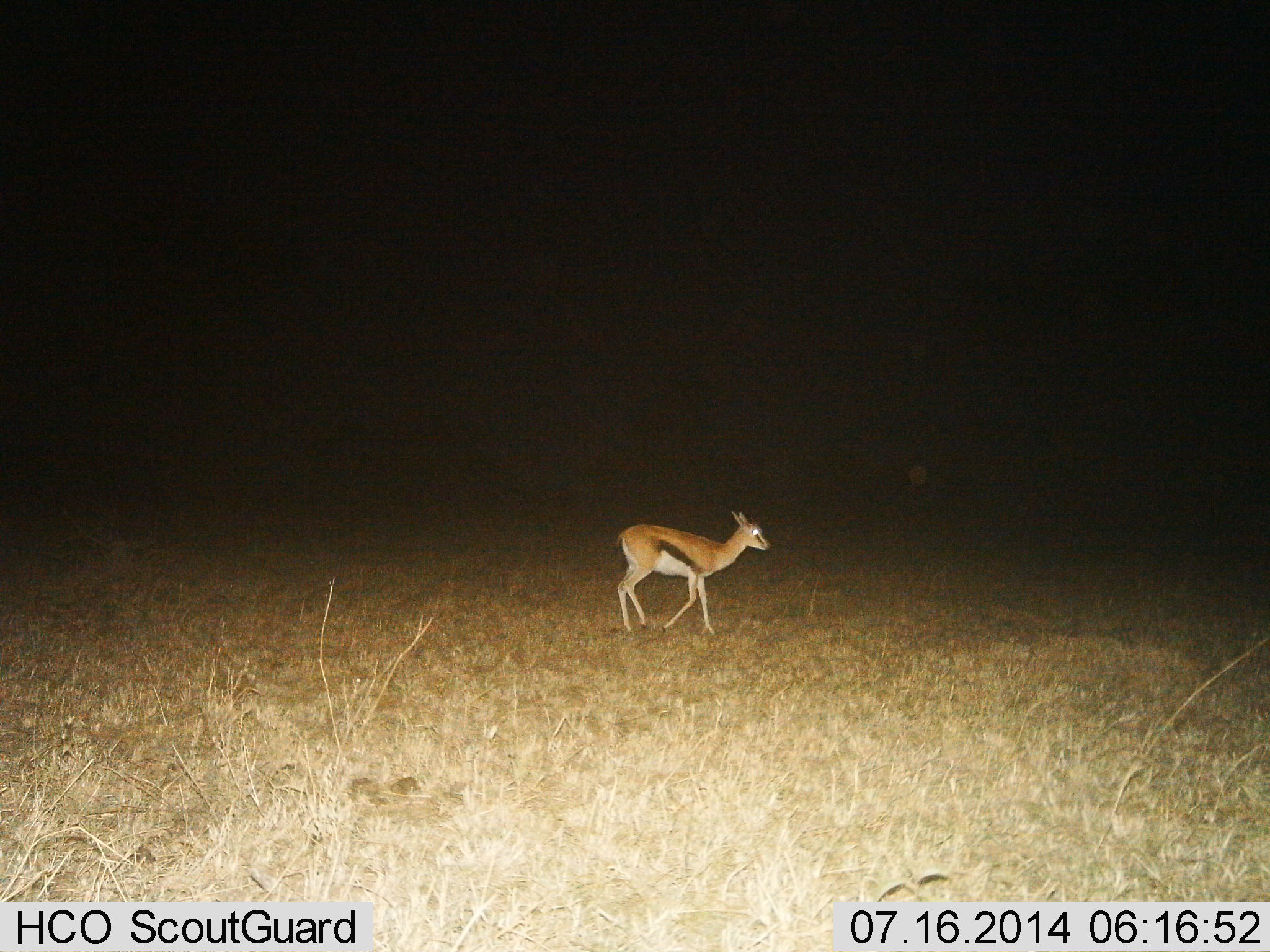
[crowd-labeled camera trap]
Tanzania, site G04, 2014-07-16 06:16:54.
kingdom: Animalia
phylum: Chordata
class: Mammalia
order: Artiodactyla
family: Bovidae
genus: Eudorcas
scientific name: Eudorcas thomsonii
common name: thomson's gazelle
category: gazellethomsons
Gazellethomsons (thomson's gazelle) (Eudorcas thomsonii), count 1. Behavior (volunteer vote fractions): standing 30%, resting 0%, moving 70%, interacting 0%. Young present (vote fraction): 0%. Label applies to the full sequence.